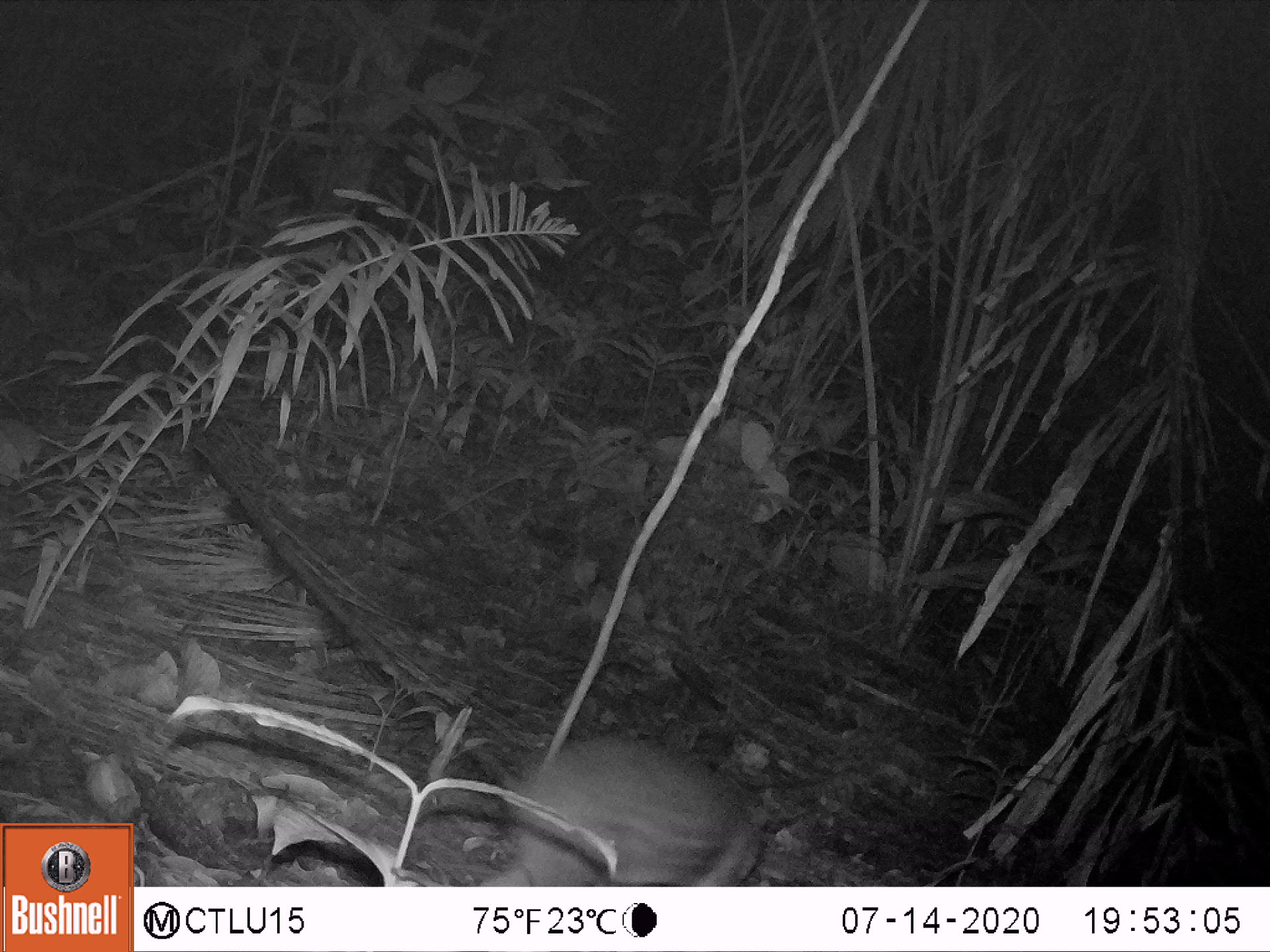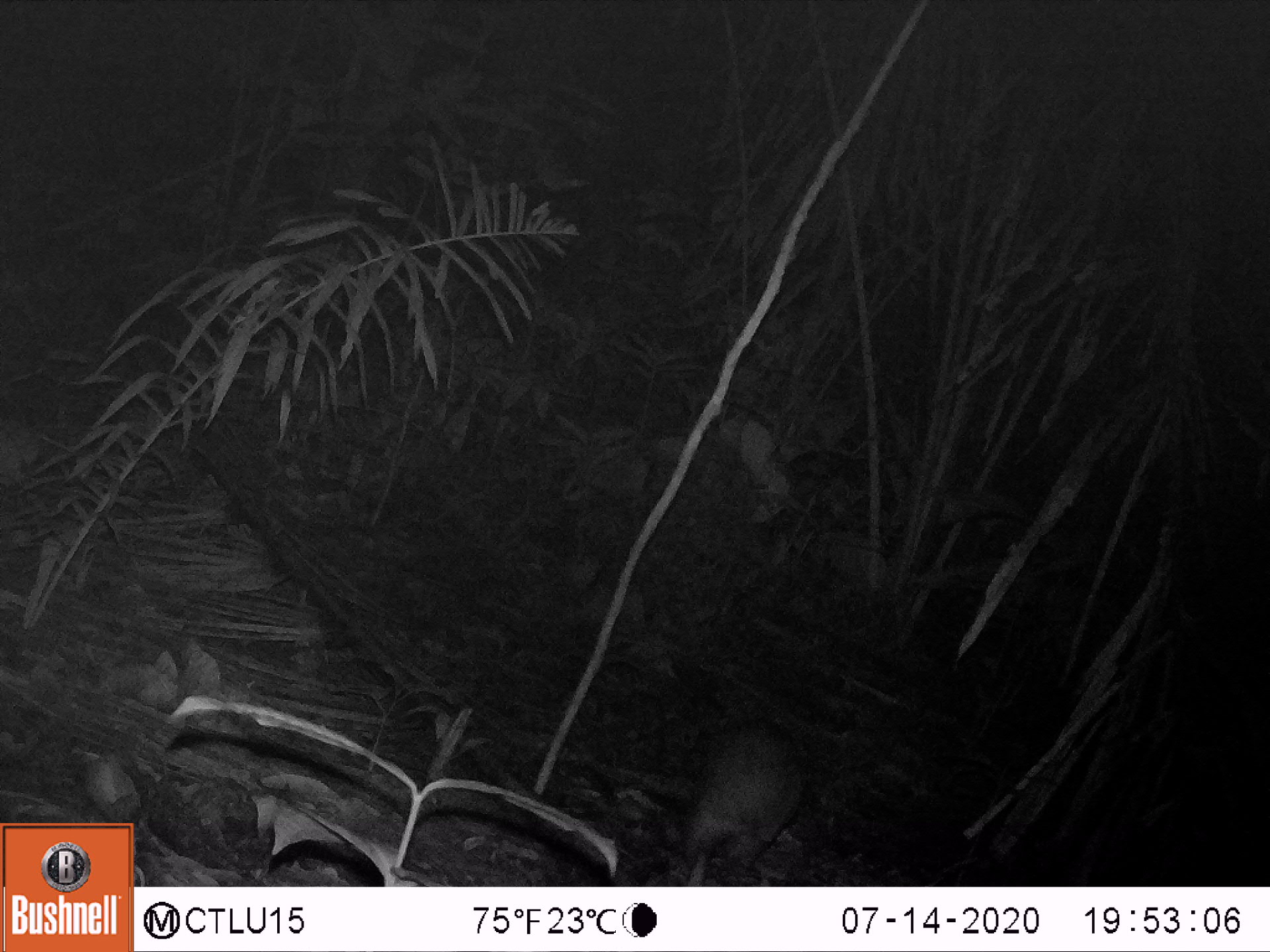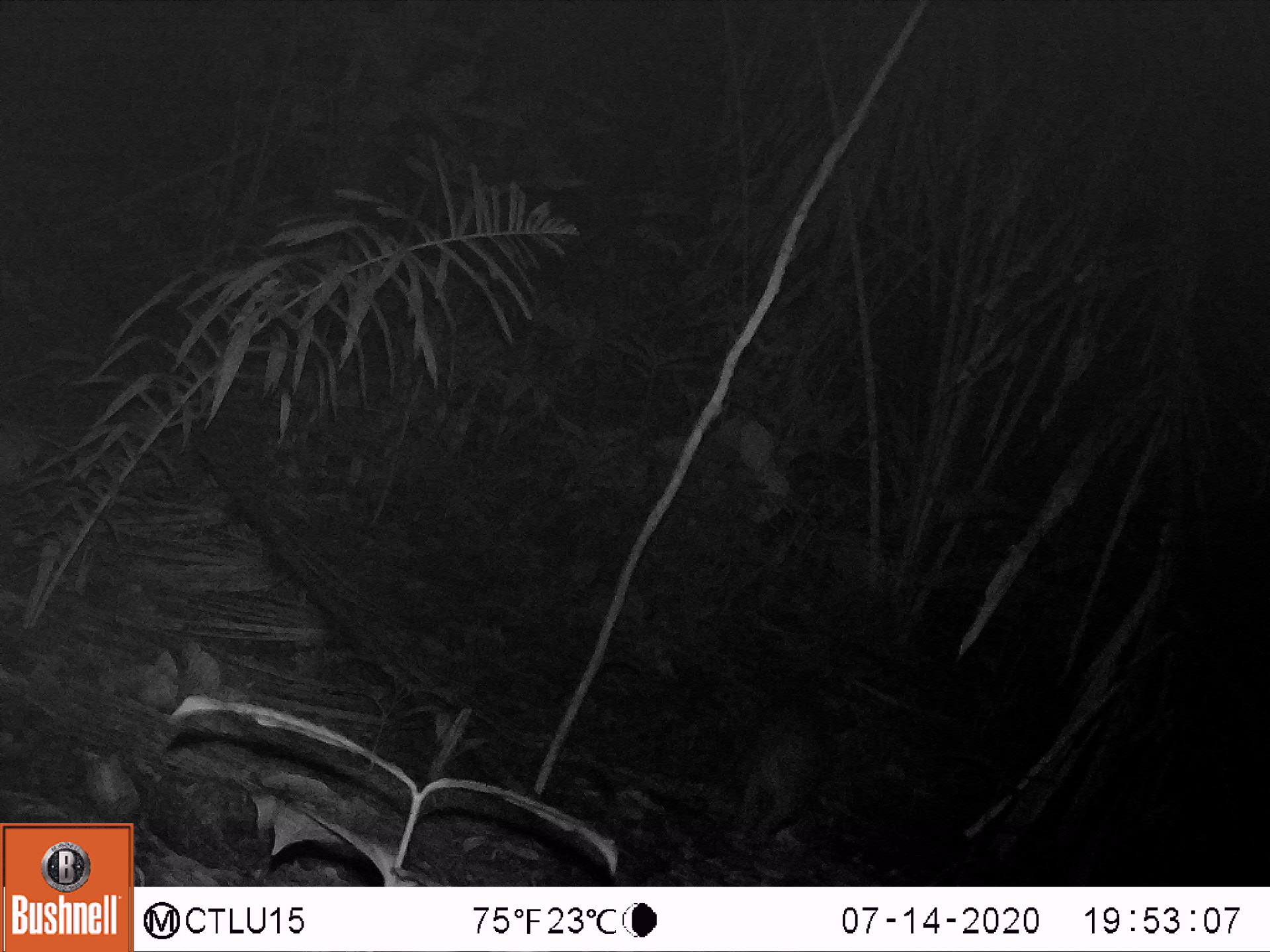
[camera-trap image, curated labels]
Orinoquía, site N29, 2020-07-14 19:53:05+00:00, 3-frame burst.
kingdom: Animalia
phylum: Chordata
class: Mammalia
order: Rodentia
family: Cuniculidae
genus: Cuniculus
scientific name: Cuniculus paca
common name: spotted paca